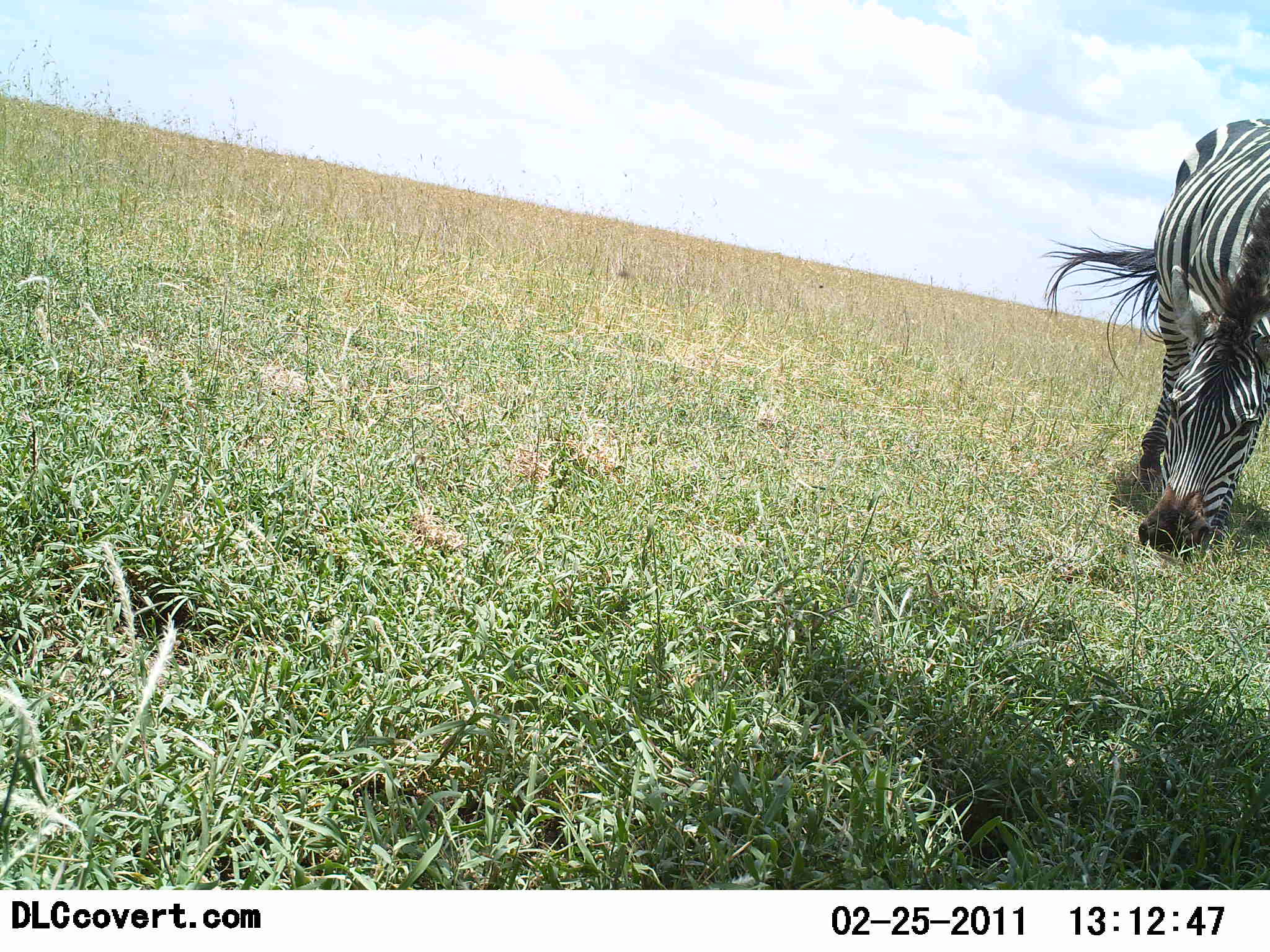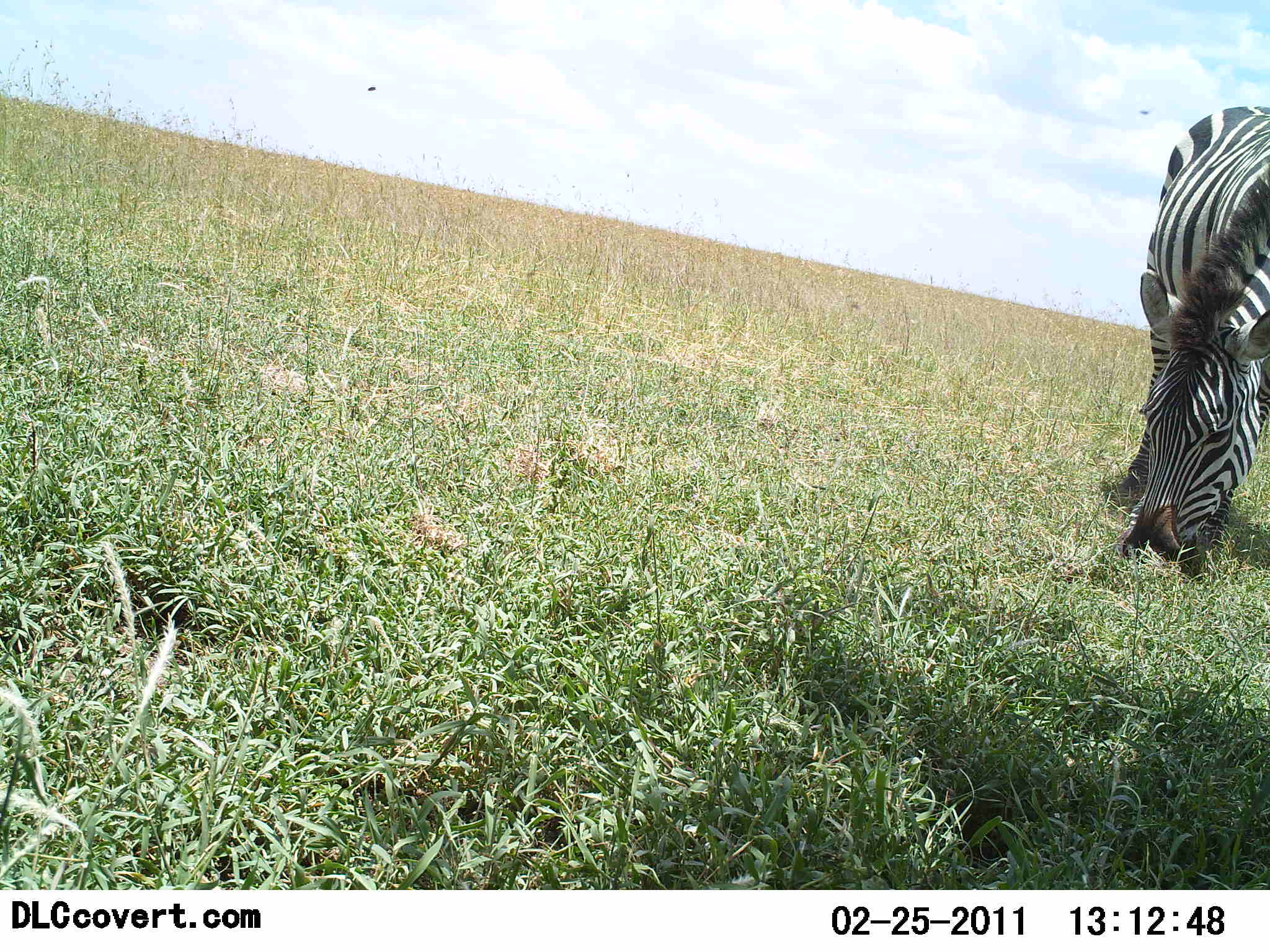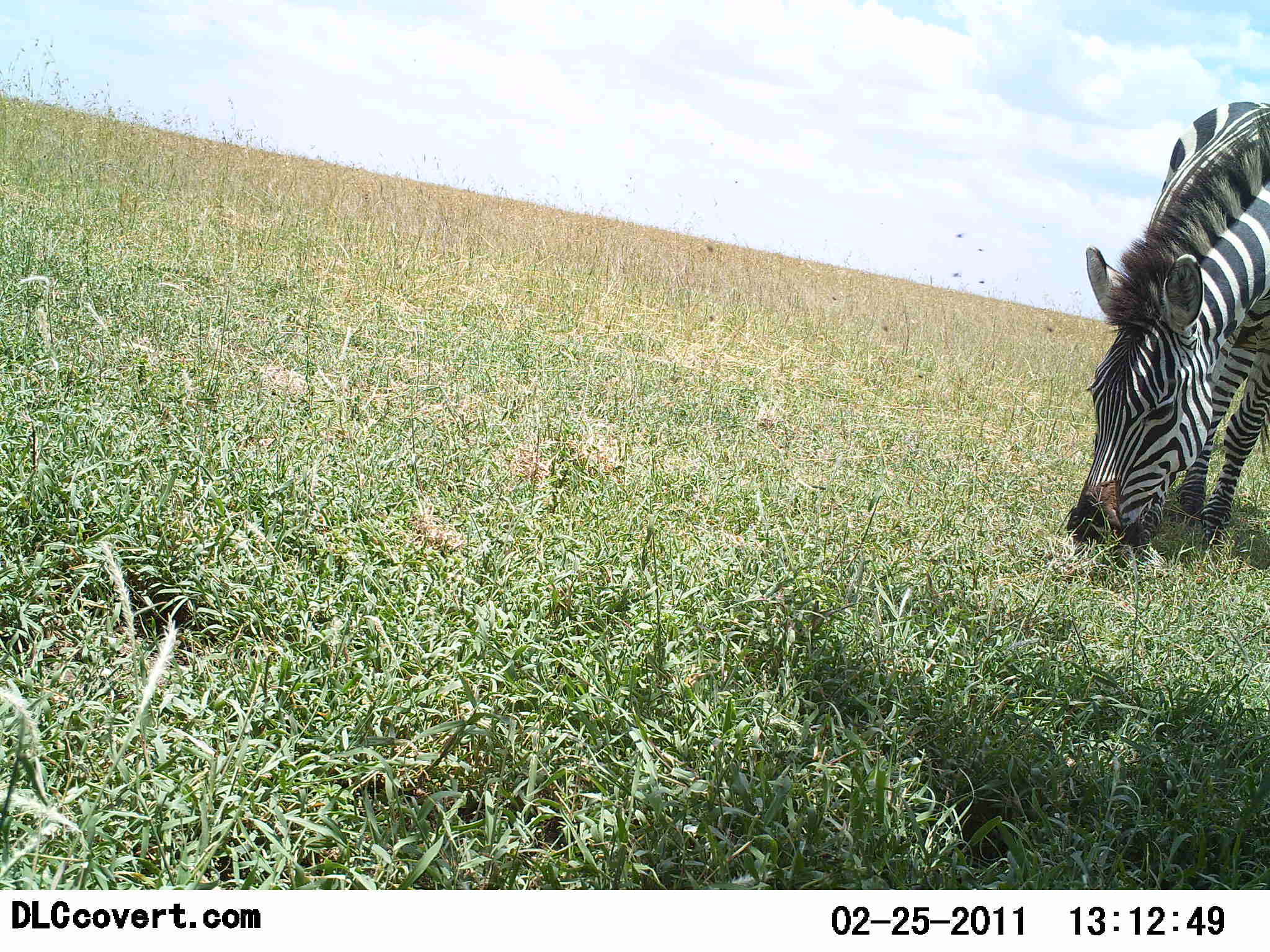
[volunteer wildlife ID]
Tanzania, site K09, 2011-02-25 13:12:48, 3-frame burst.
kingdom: Animalia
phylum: Chordata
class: Mammalia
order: Perissodactyla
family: Equidae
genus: Equus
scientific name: Equus quagga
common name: plains zebra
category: zebra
Zebra (plains zebra) (Equus quagga), count 1. Behavior (volunteer vote fractions): standing 0%, resting 0%, moving 8%, interacting 0%. Young present (vote fraction): 0%. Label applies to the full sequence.